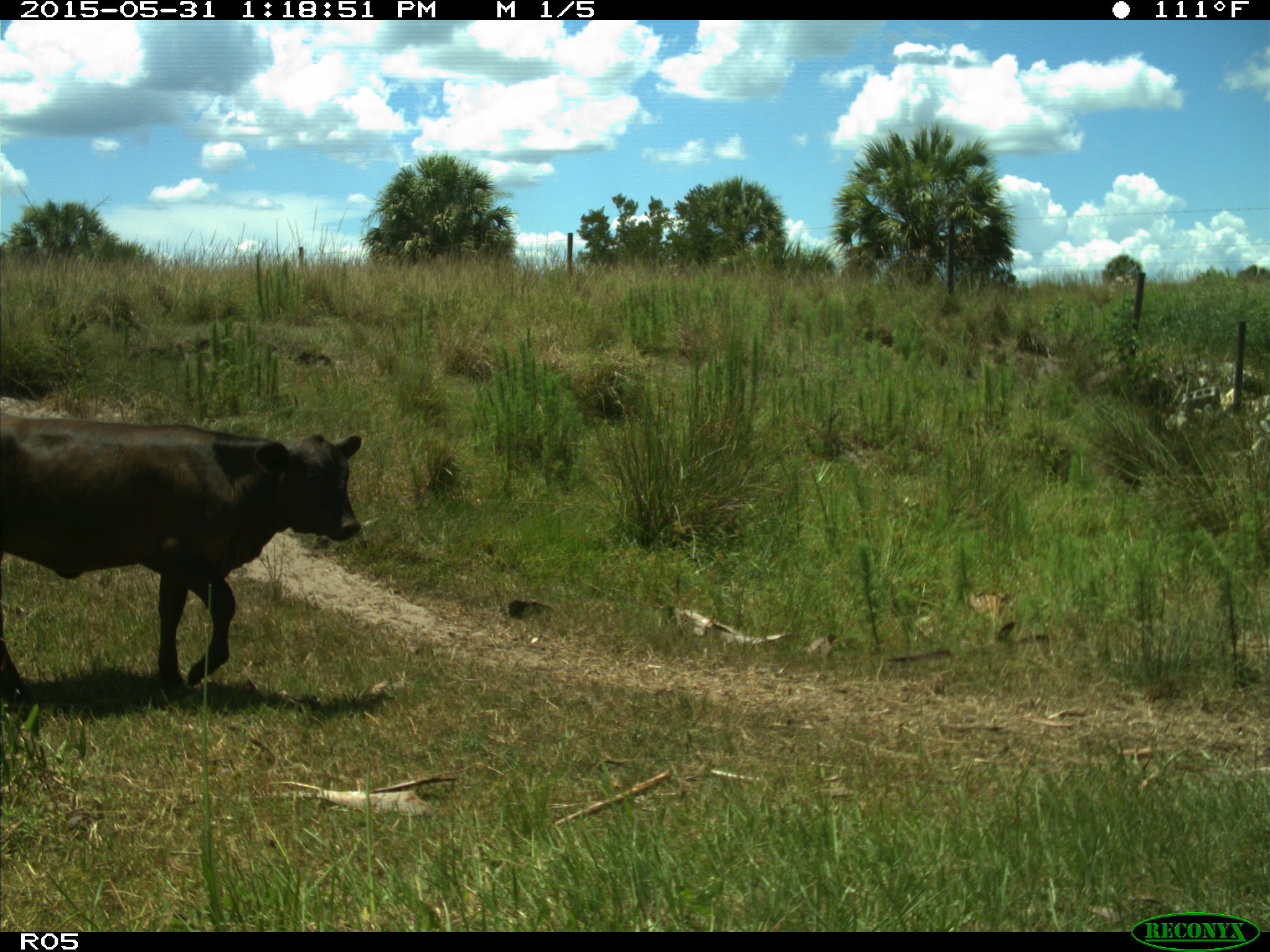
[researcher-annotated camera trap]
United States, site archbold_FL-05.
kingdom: Animalia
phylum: Chordata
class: Mammalia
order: Artiodactyla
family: Bovidae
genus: Bos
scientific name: Bos taurus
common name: domestic cow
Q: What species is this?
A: Bos taurus (domestic cow).